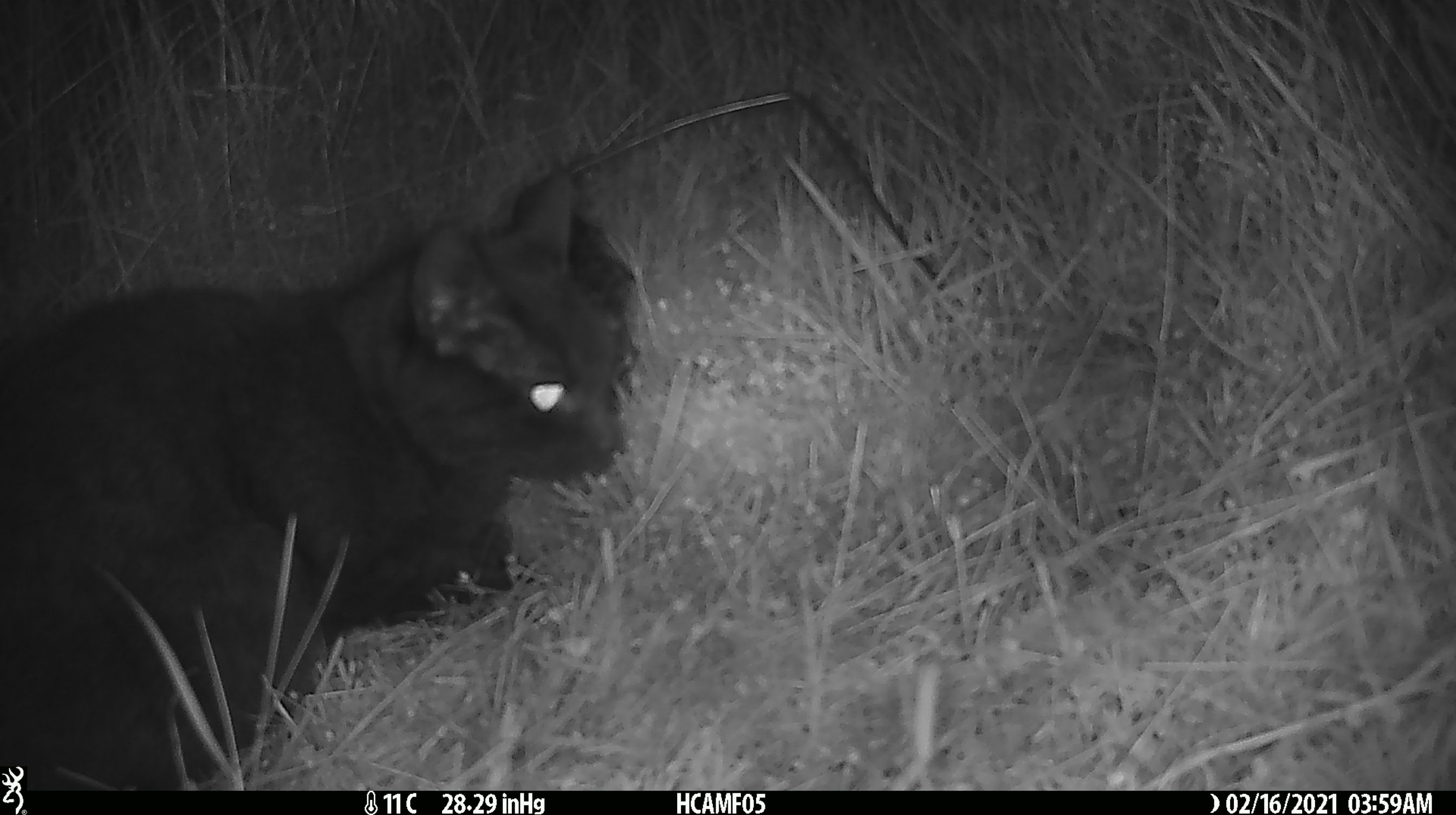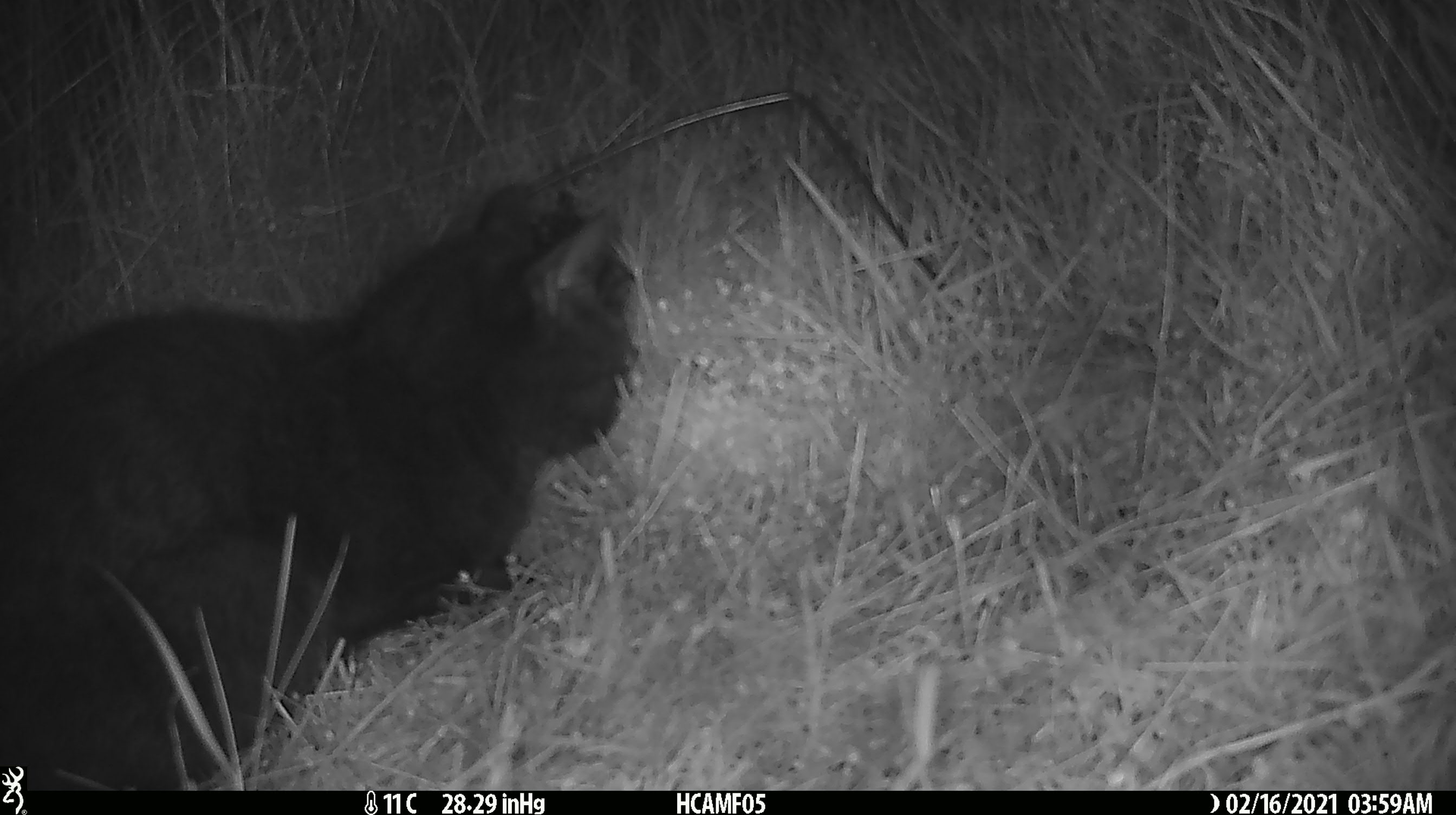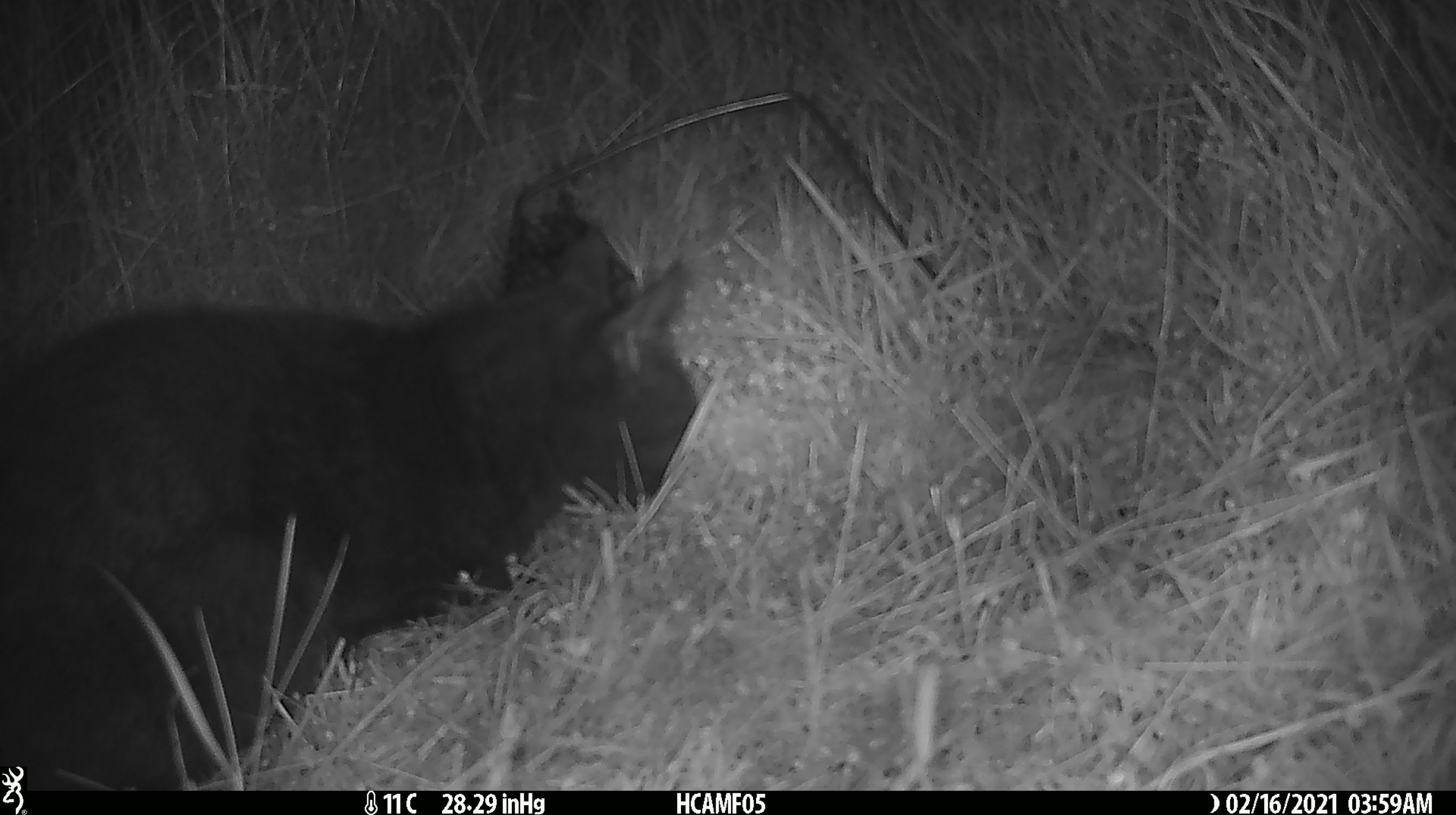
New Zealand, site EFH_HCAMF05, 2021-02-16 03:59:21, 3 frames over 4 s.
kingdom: Animalia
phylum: Chordata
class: Mammalia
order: Carnivora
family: Felidae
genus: Felis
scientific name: Felis catus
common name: domestic cat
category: cat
Cat (domestic cat) (Felis catus).